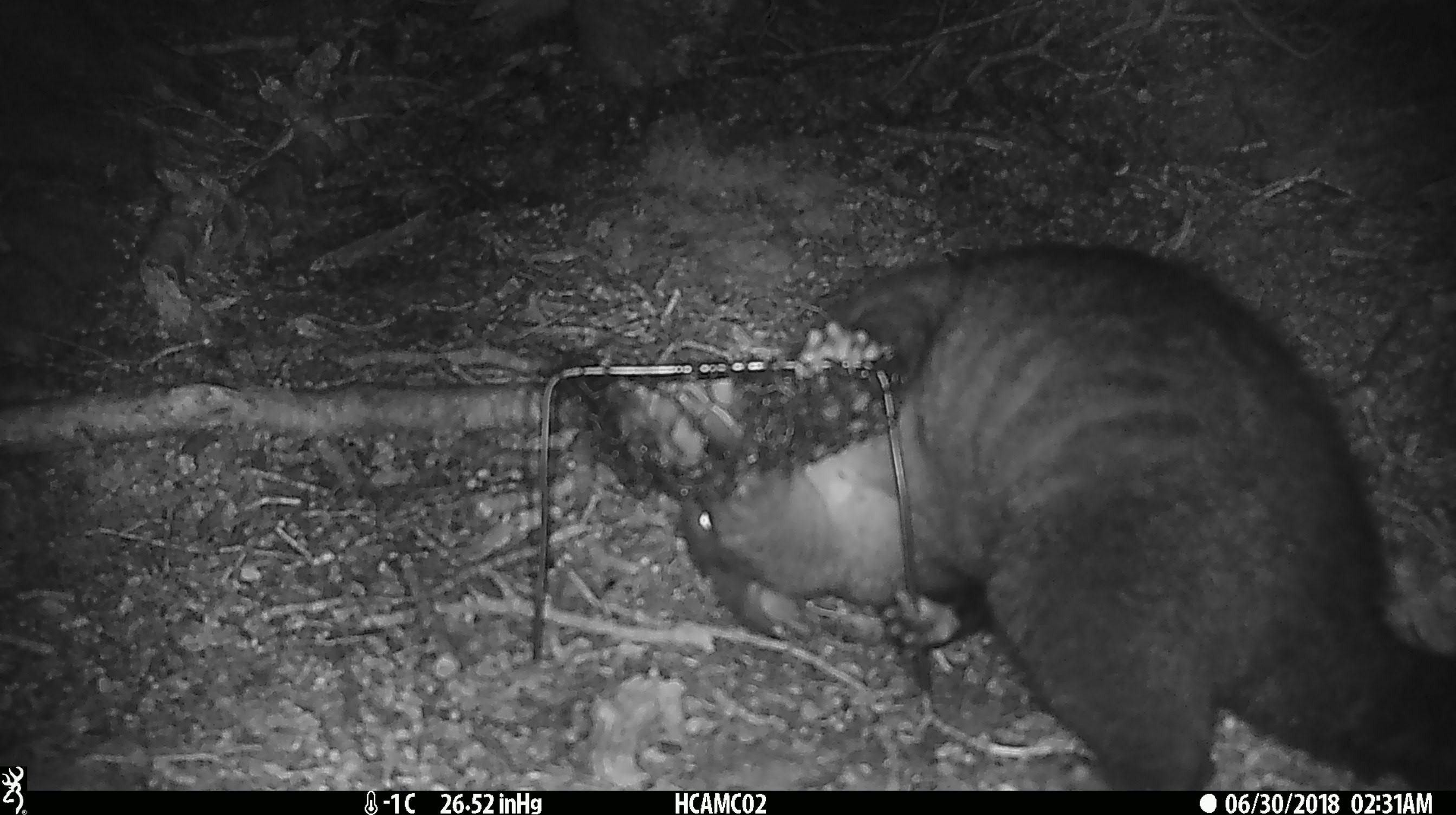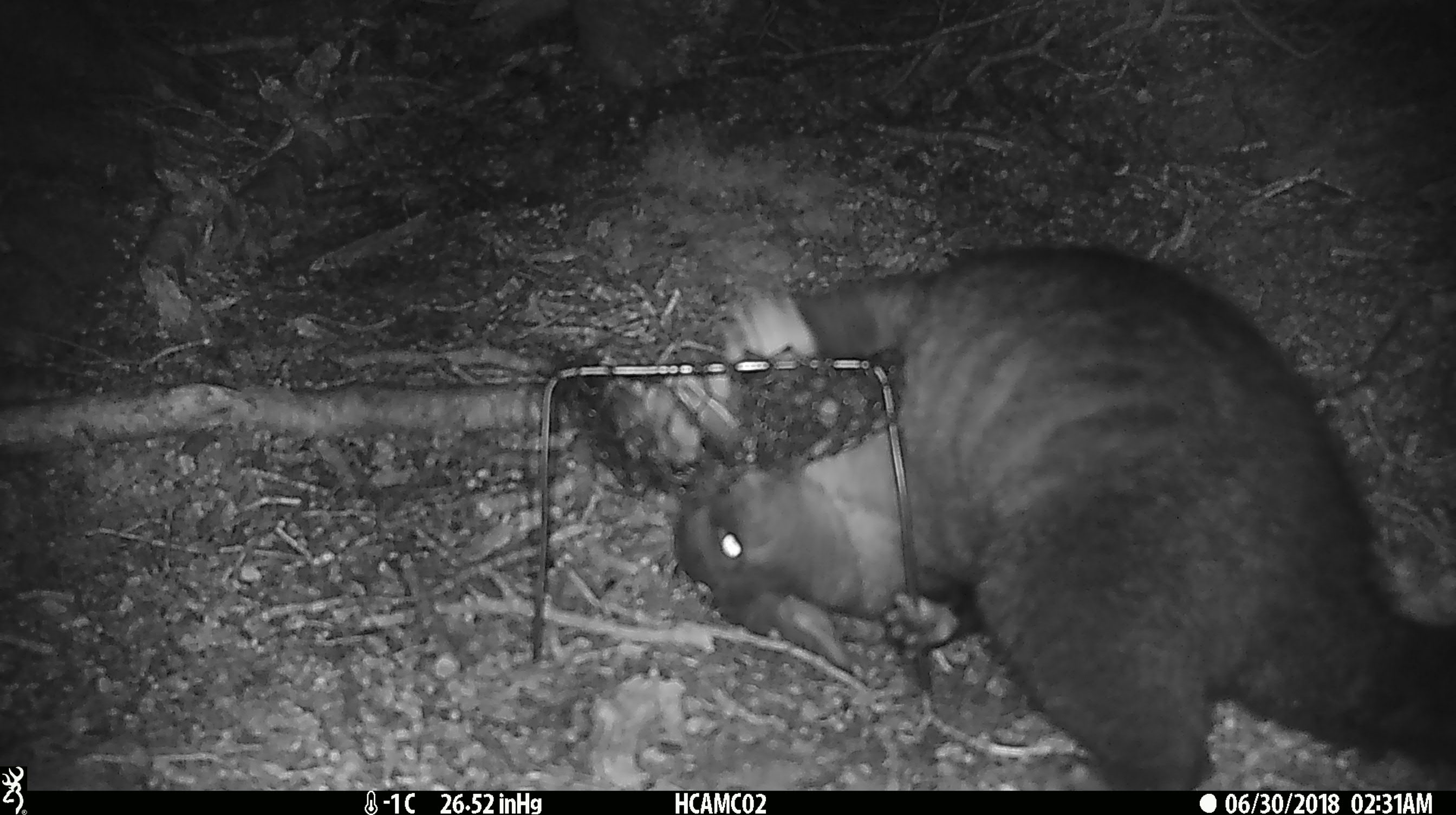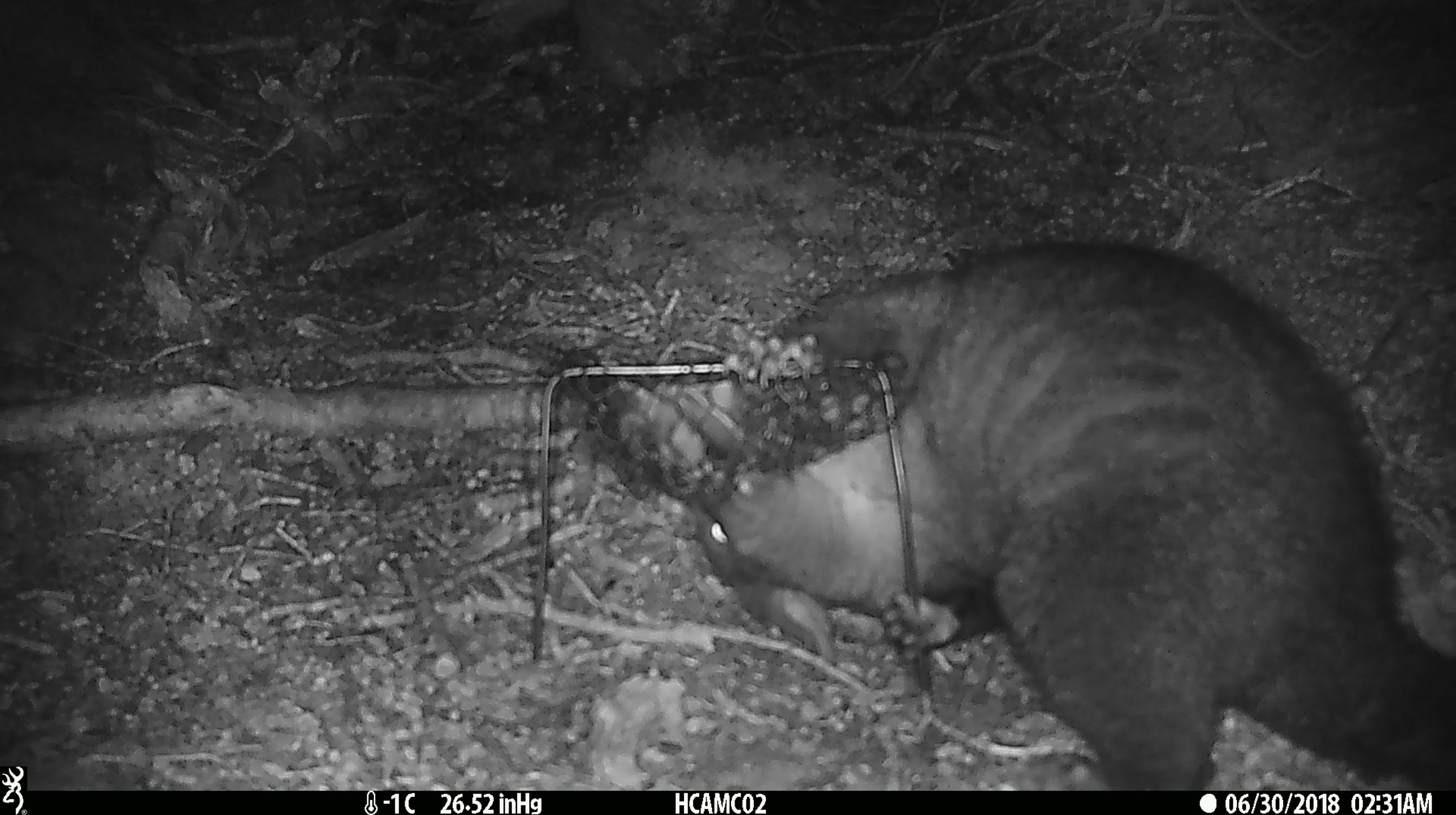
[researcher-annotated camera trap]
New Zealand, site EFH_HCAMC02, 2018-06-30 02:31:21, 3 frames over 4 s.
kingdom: Animalia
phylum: Chordata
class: Mammalia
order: Diprotodontia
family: Phalangeridae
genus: Trichosurus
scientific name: Trichosurus vulpecula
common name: common brushtail possum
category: possum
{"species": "possum (common brushtail possum) (Trichosurus vulpecula)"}